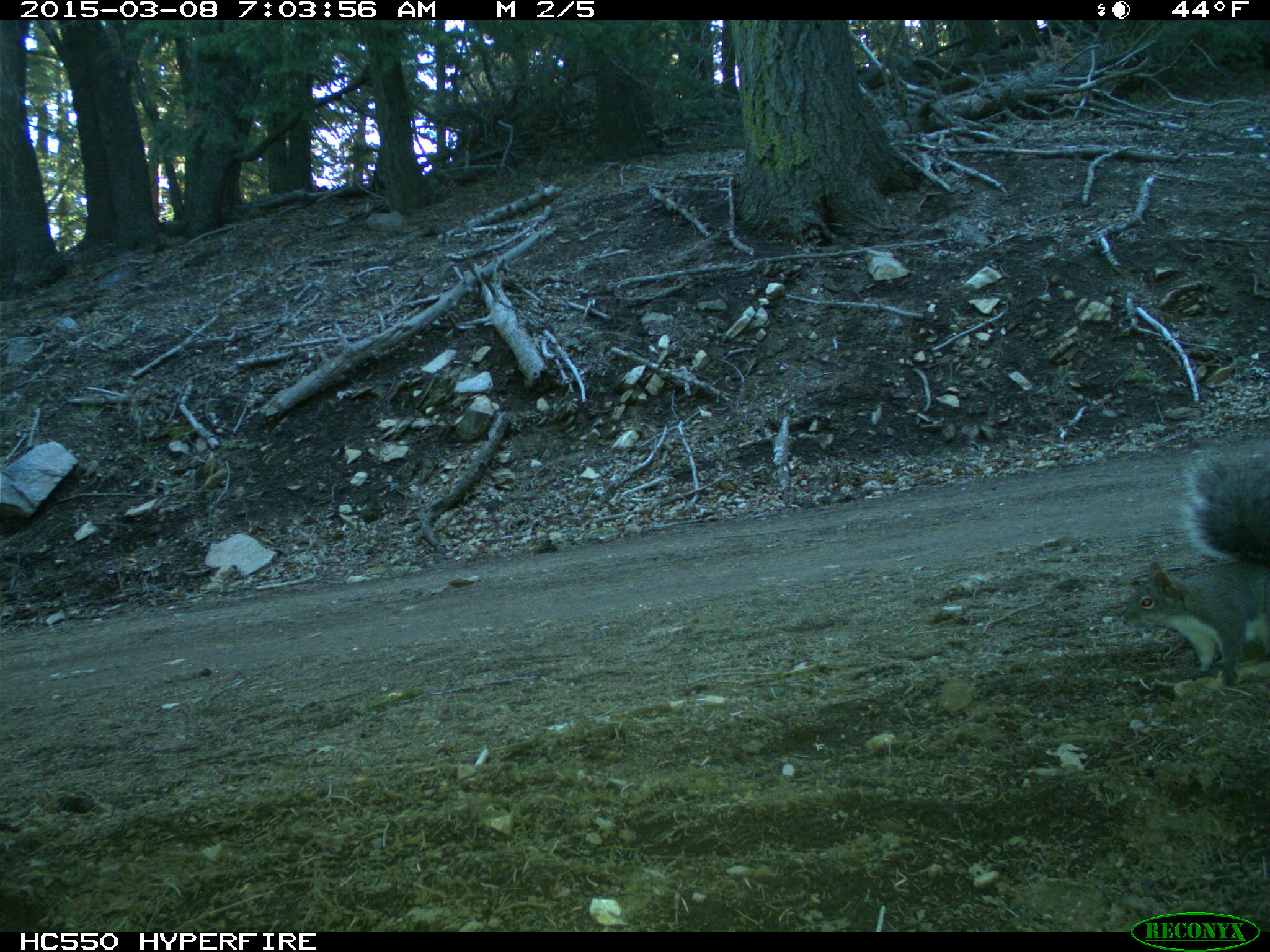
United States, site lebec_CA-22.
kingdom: Animalia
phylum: Chordata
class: Mammalia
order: Rodentia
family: Sciuridae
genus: Sciurus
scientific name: Sciurus carolinensis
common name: eastern gray squirrel